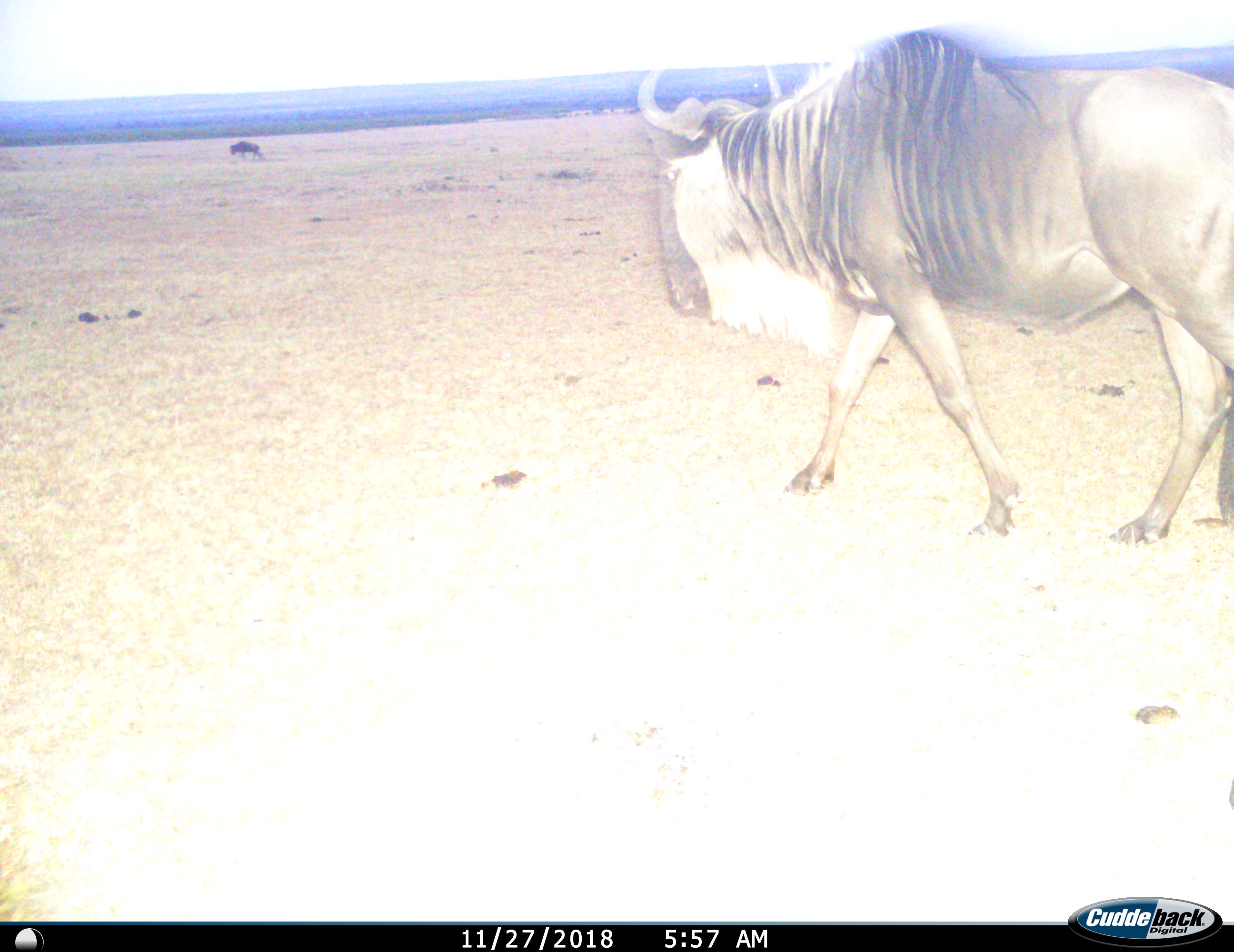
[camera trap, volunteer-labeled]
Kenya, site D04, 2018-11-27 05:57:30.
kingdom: Animalia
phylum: Chordata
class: Mammalia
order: Artiodactyla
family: Bovidae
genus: Connochaetes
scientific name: Connochaetes taurinus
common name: common wildebeest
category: wildebeest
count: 2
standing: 10%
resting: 0%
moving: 100%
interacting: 0%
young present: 0%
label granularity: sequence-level